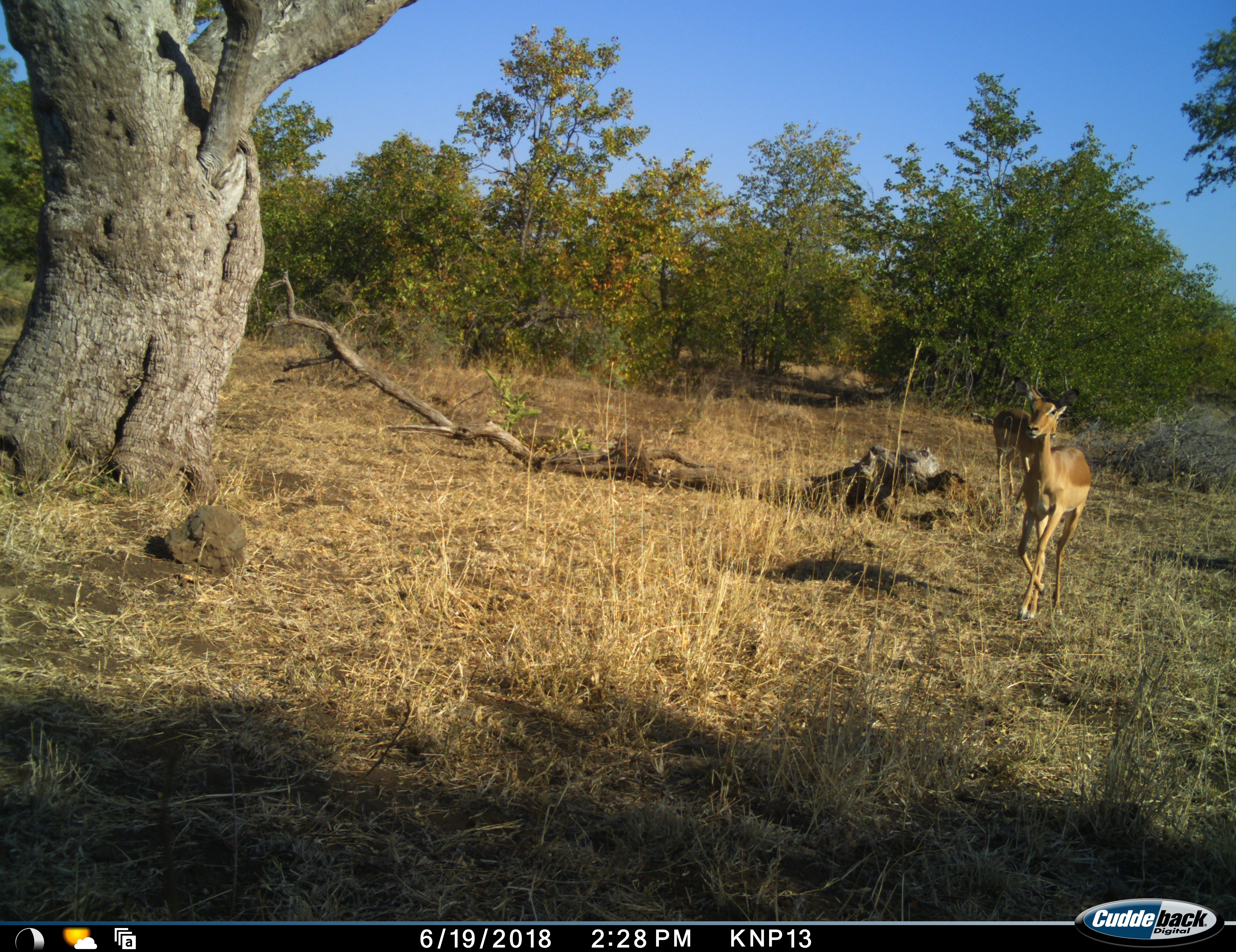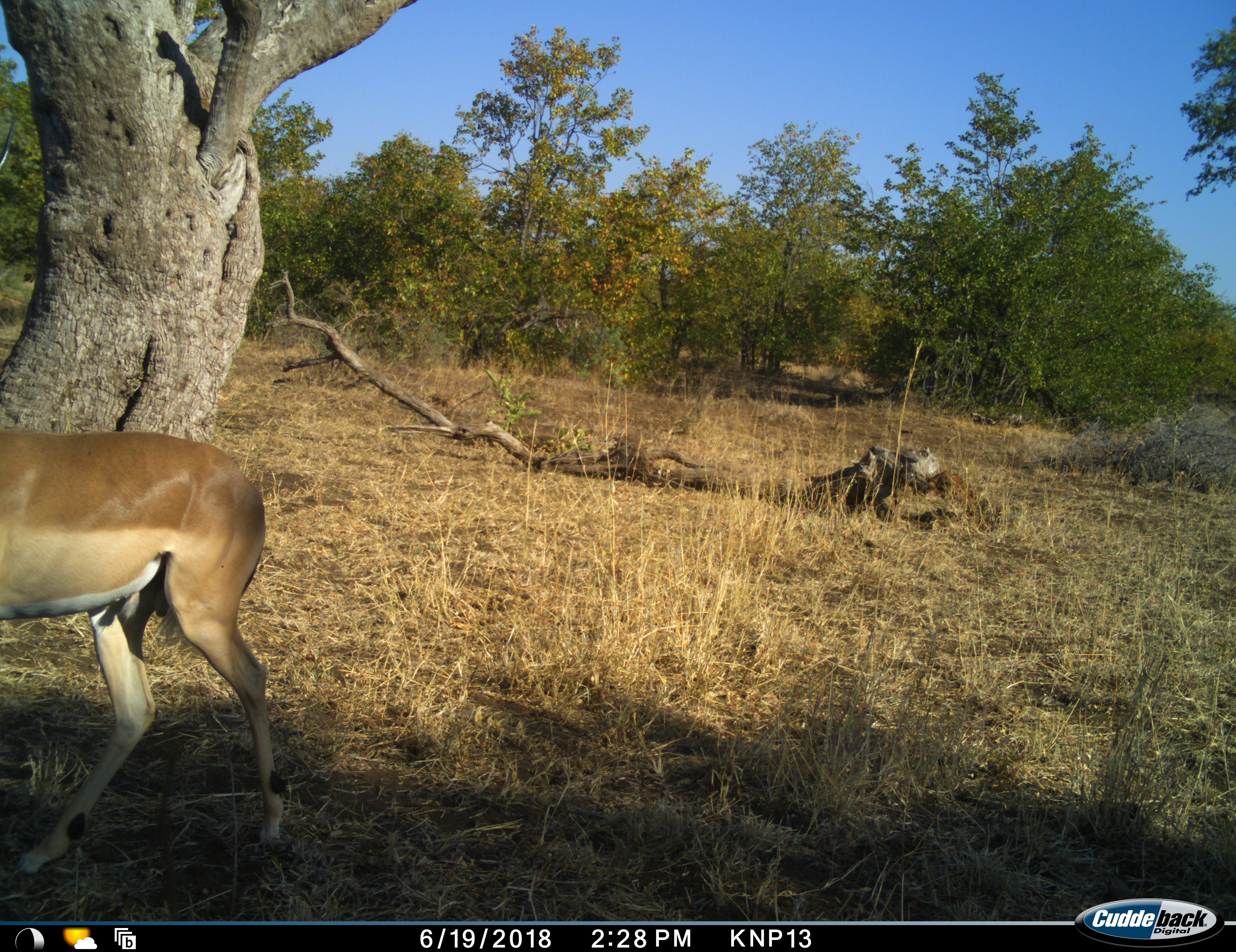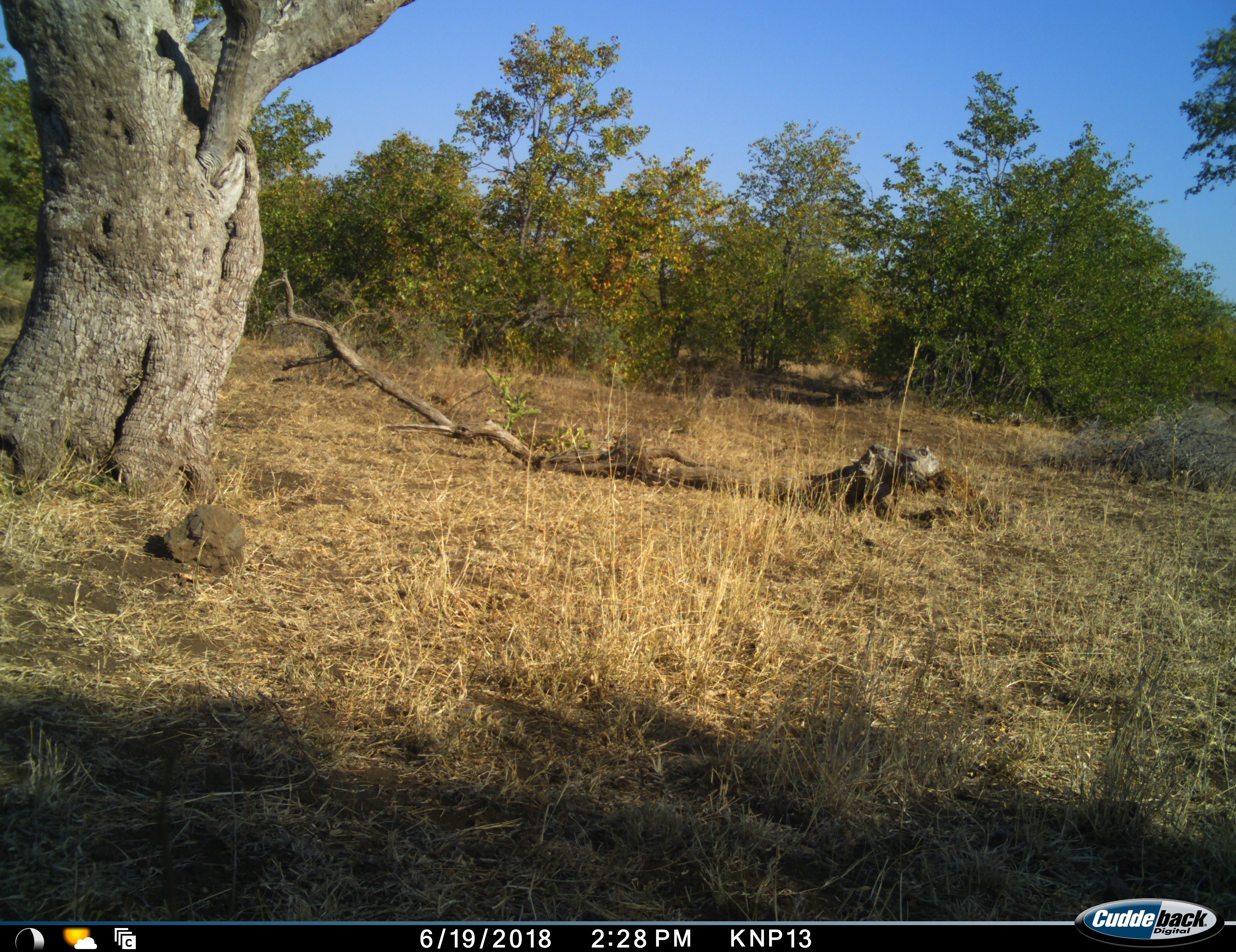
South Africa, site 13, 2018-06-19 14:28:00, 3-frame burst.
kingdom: Animalia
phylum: Chordata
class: Mammalia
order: Artiodactyla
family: Bovidae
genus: Aepyceros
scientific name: Aepyceros melampus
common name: impala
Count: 2.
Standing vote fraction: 10%.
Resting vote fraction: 0%.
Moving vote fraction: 100%.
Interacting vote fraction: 0%.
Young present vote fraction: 0%.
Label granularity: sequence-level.